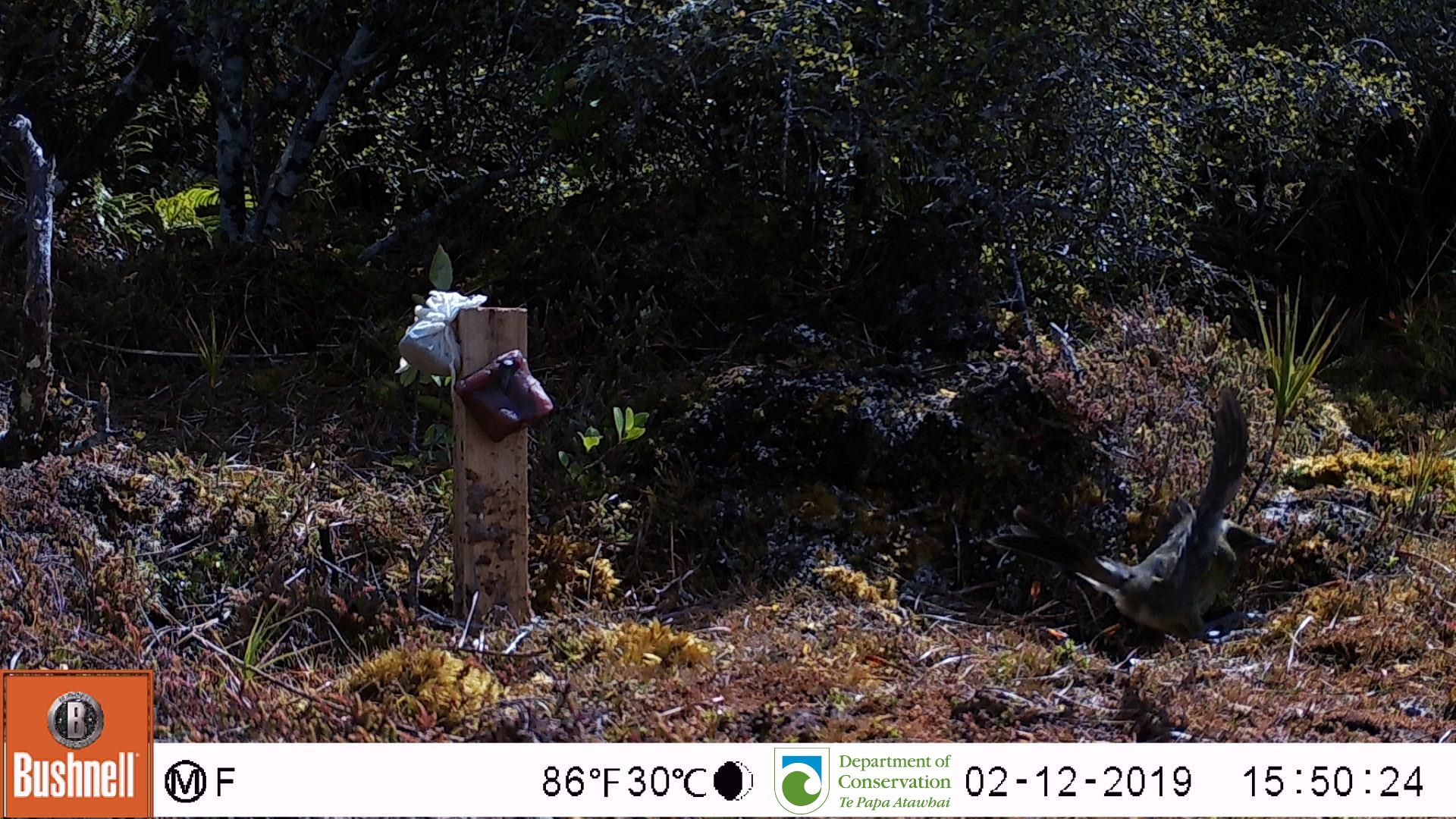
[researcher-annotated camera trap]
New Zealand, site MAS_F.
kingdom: Animalia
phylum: Chordata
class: Aves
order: Passeriformes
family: Meliphagidae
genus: Anthornis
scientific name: Anthornis melanura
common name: new zealand bellbird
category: bellbird